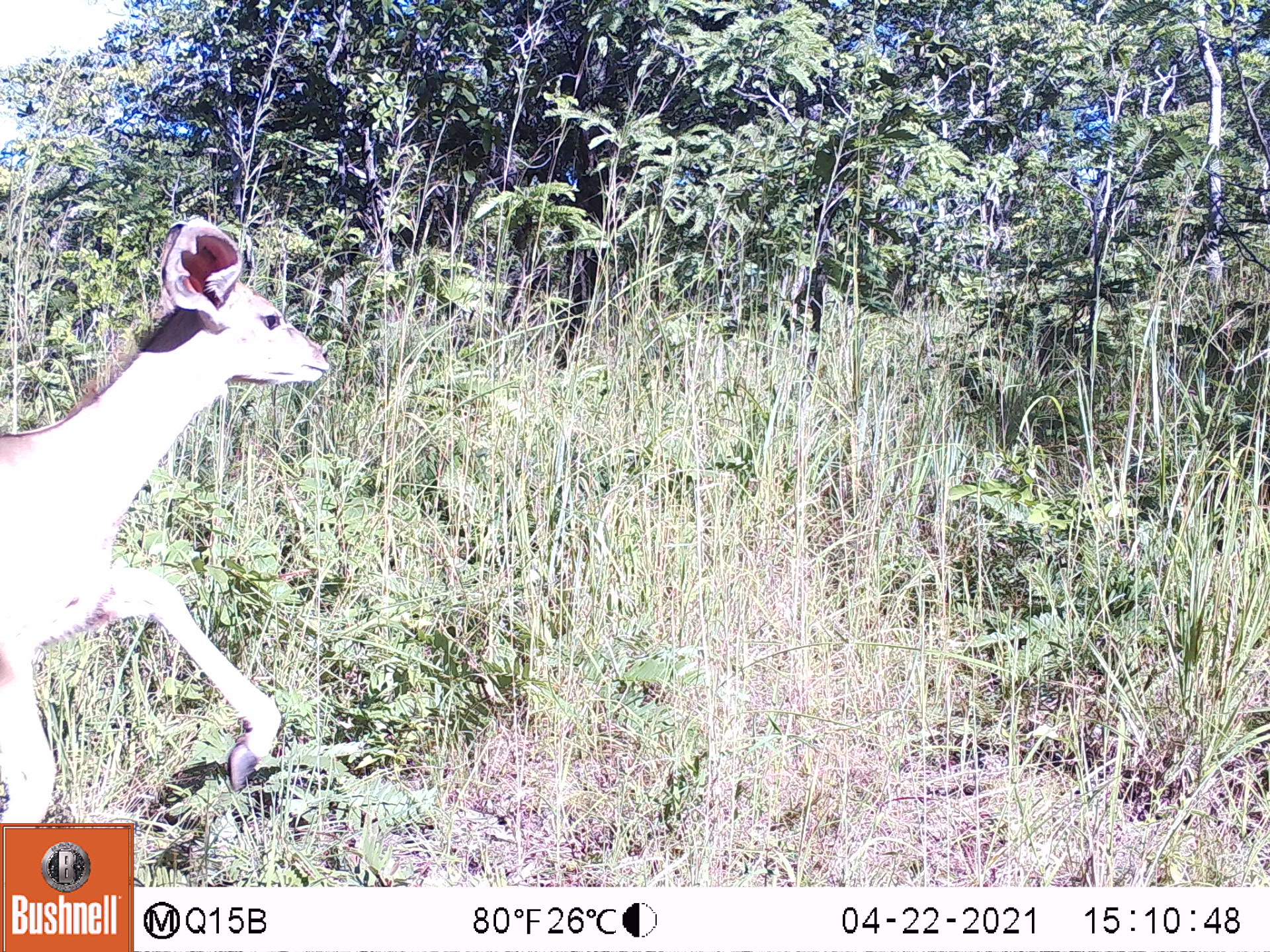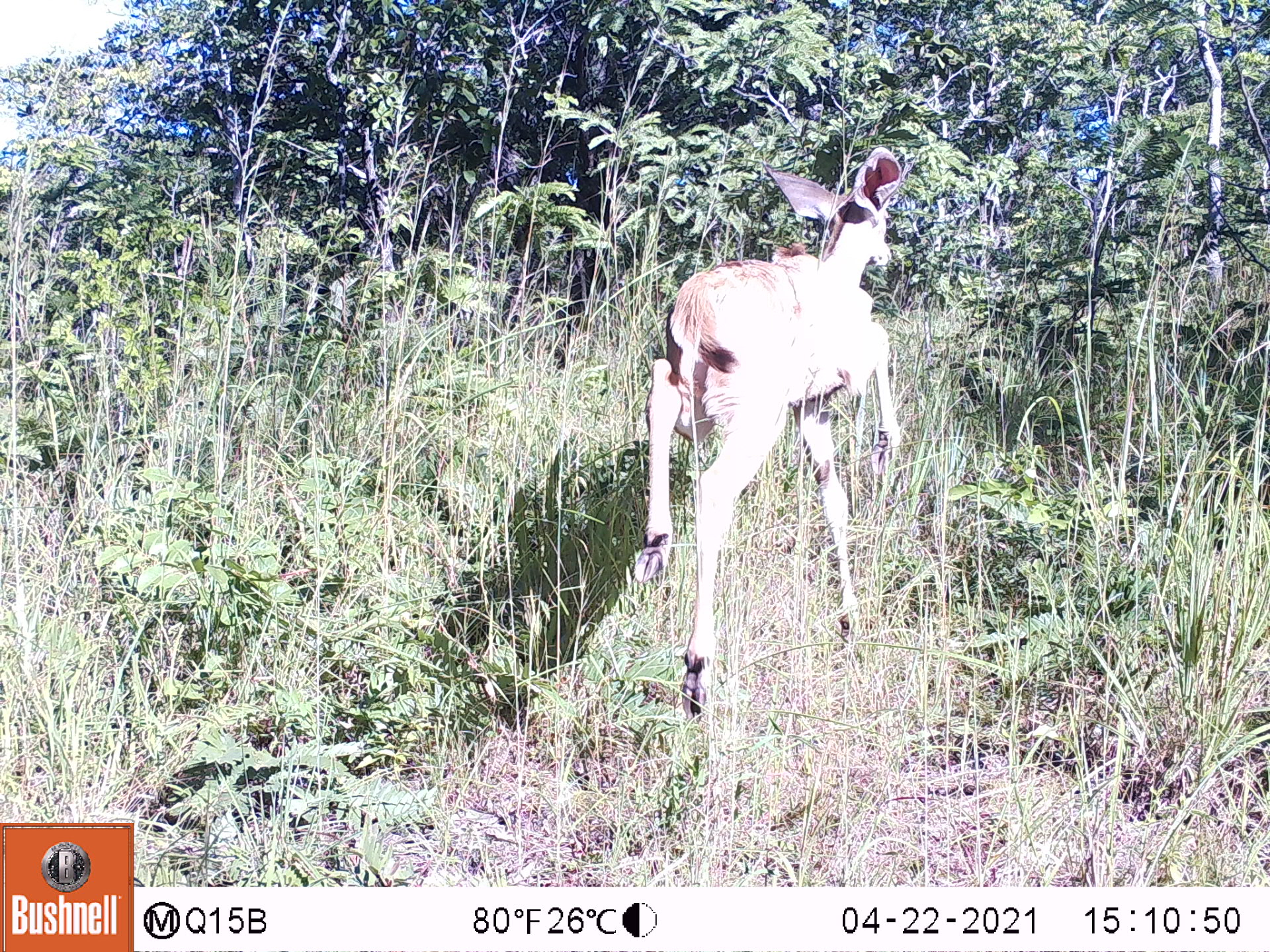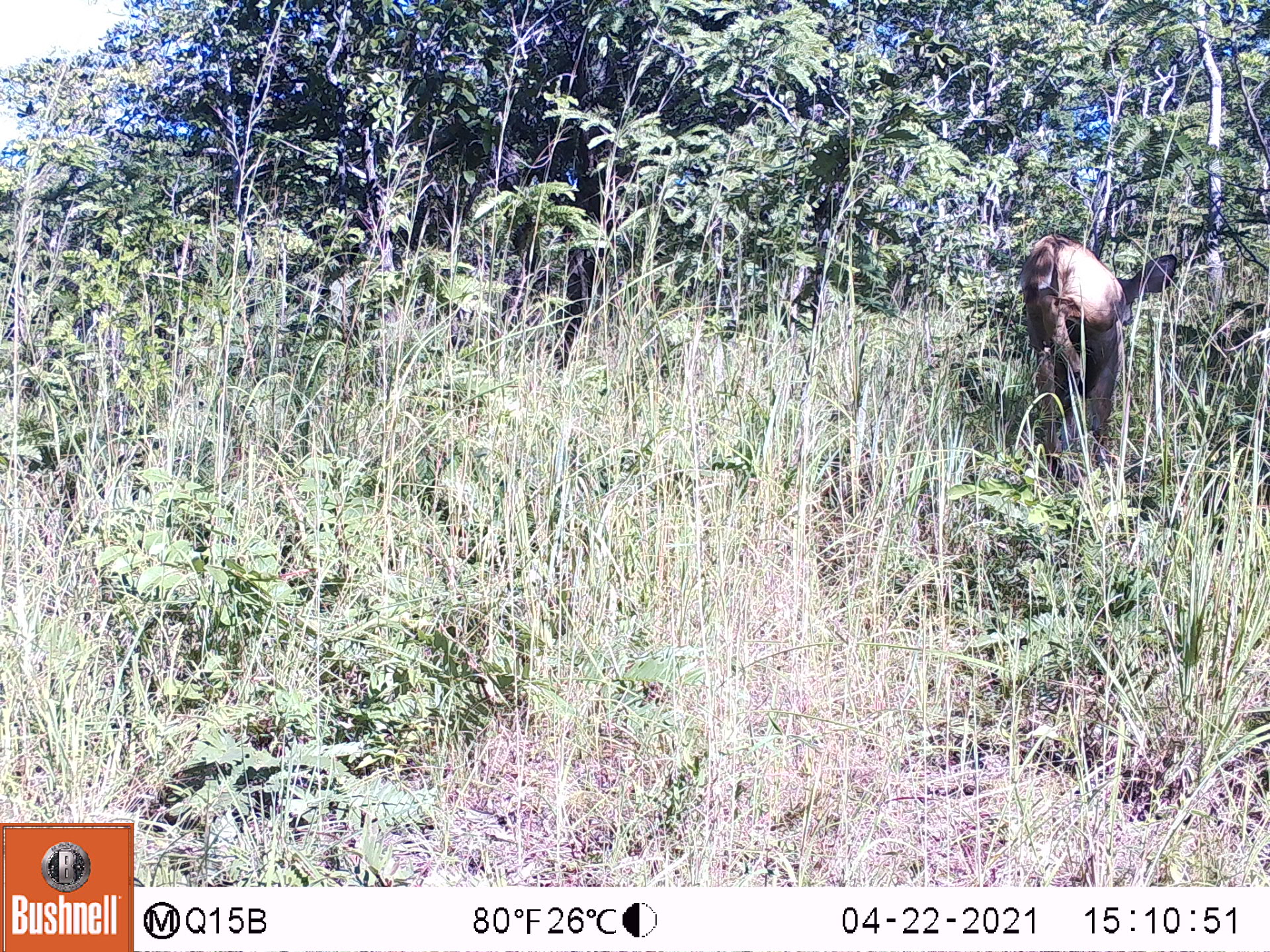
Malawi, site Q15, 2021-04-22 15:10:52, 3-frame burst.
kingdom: Animalia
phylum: Chordata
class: Mammalia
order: Artiodactyla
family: Bovidae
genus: Tragelaphus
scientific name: Tragelaphus strepsiceros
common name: greater kudu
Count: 1.